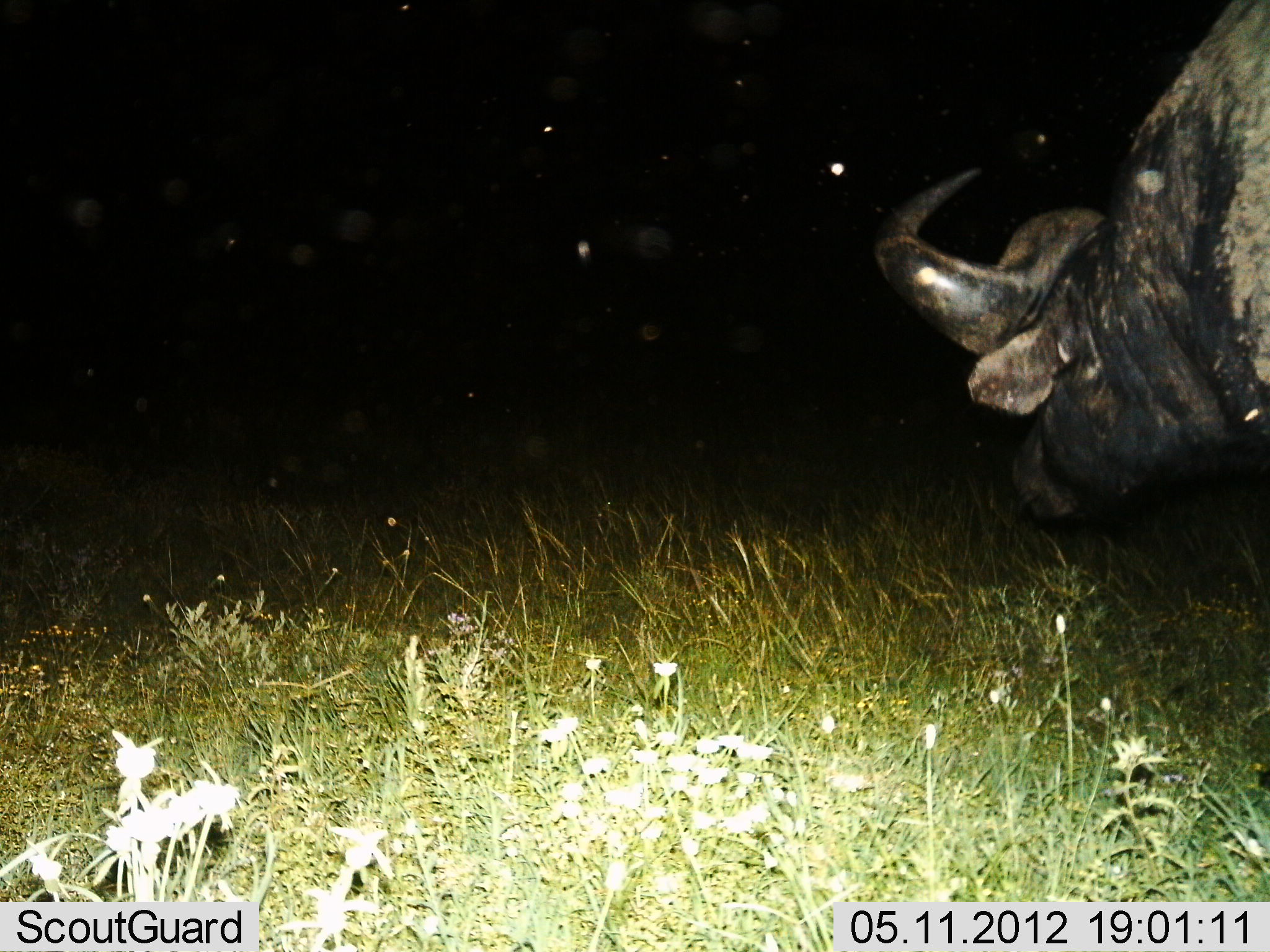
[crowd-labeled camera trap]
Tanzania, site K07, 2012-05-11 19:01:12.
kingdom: Animalia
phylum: Chordata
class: Mammalia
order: Artiodactyla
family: Bovidae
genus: Syncerus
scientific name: Syncerus caffer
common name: cape buffalo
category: buffalo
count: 1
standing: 53%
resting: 0%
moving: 26%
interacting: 0%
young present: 0%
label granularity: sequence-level